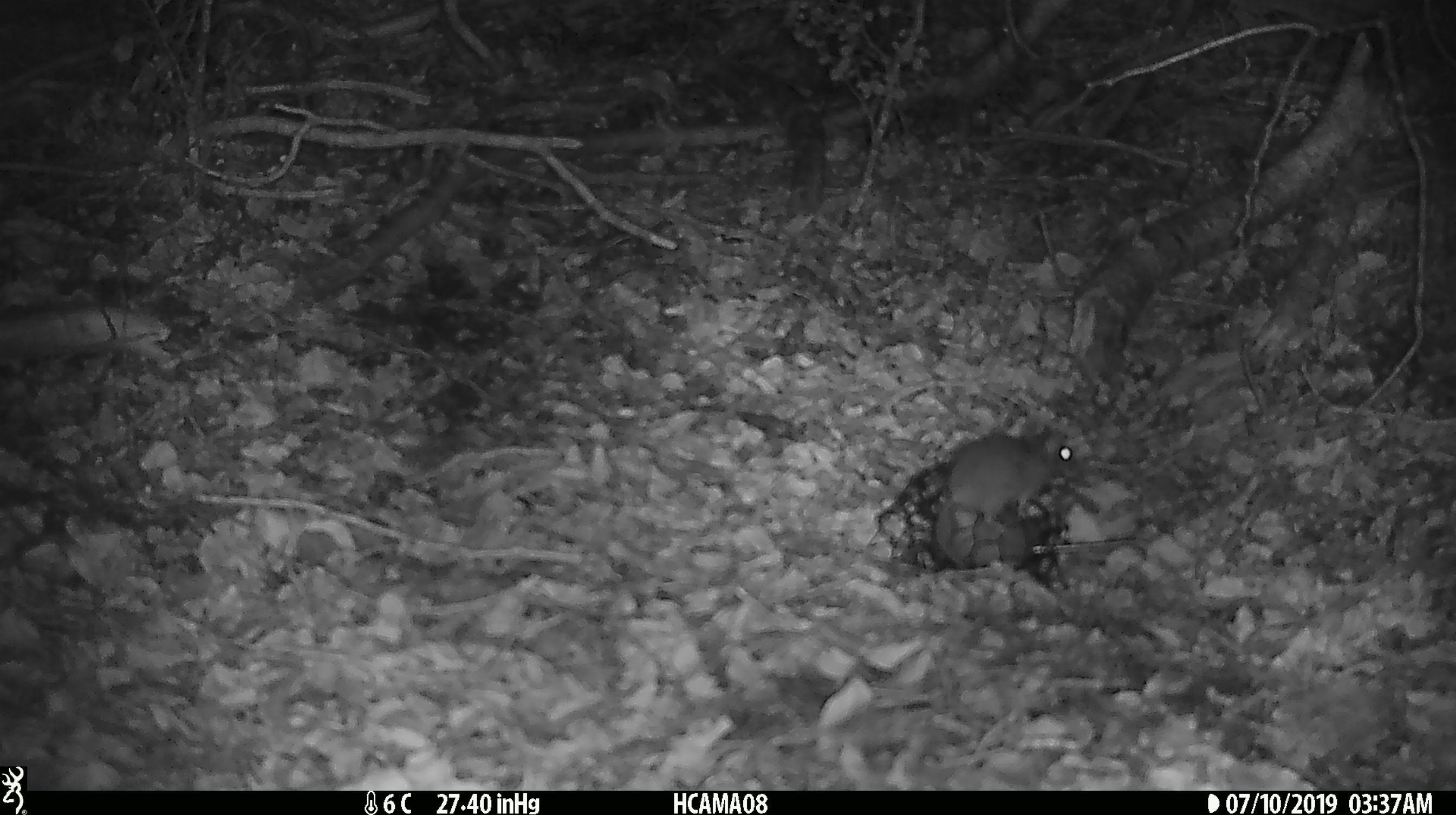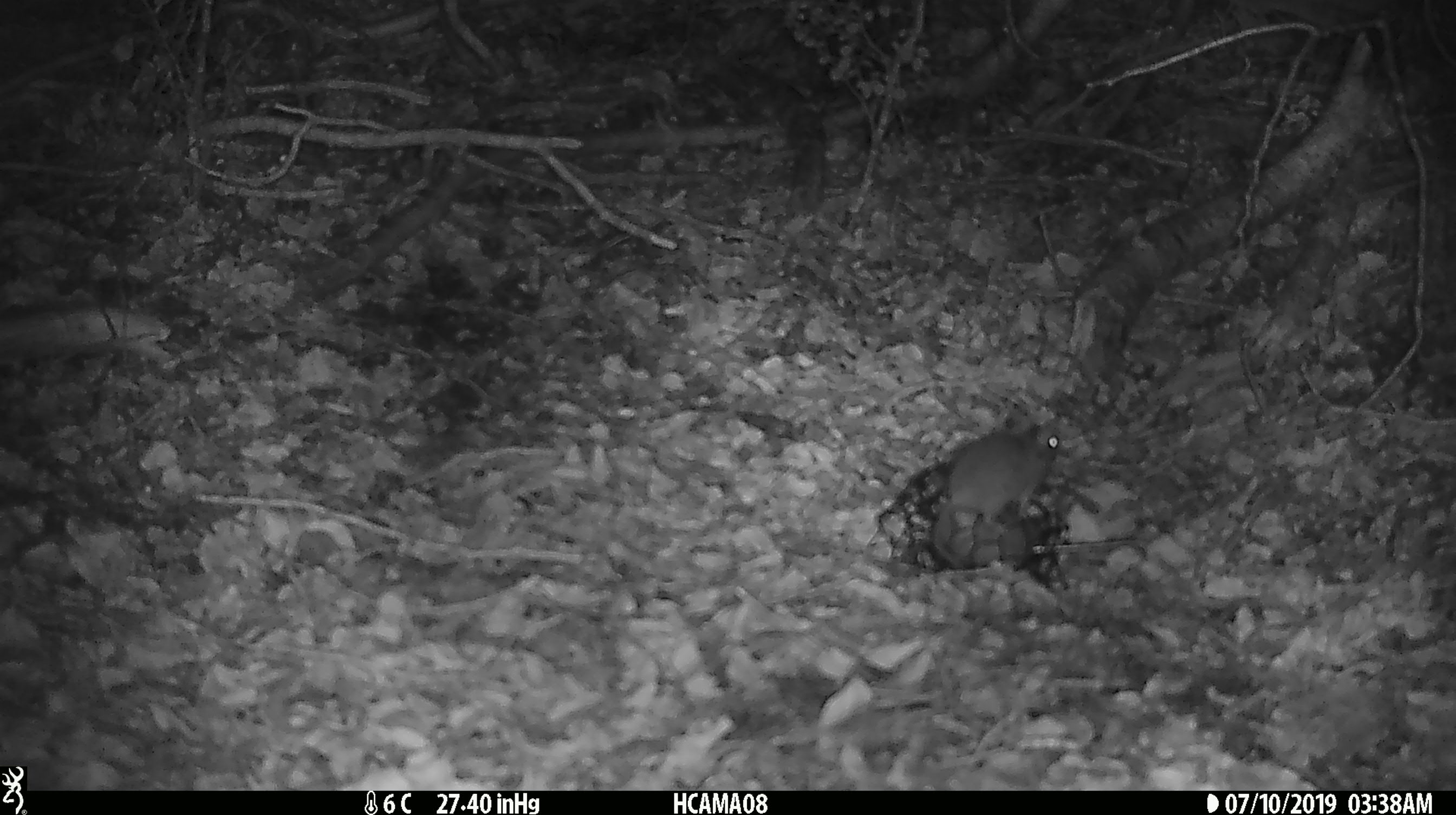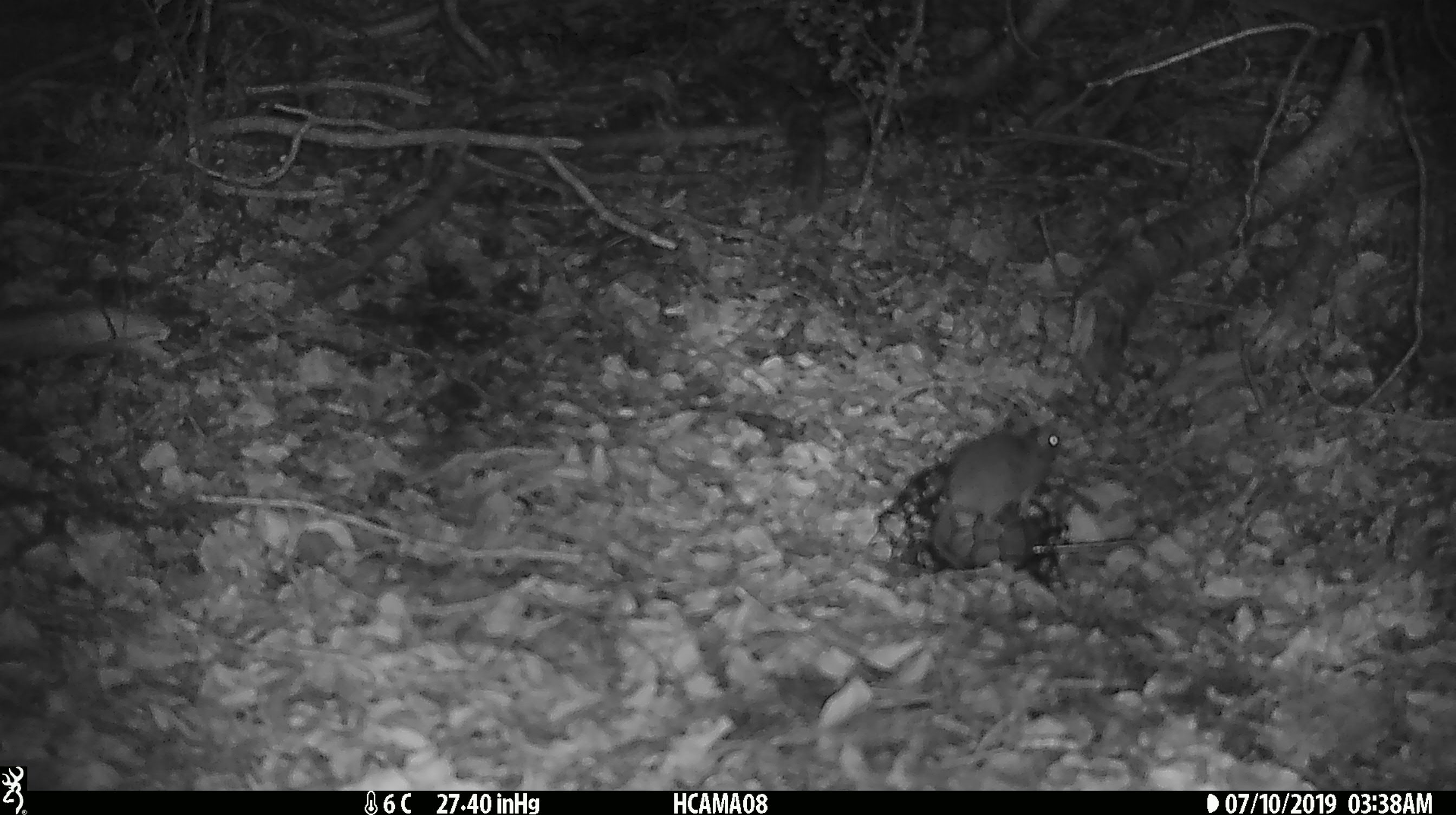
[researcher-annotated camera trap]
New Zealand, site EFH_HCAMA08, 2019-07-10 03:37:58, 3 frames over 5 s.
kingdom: Animalia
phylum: Chordata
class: Mammalia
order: Rodentia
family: Muridae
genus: Mus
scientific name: Mus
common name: mouse